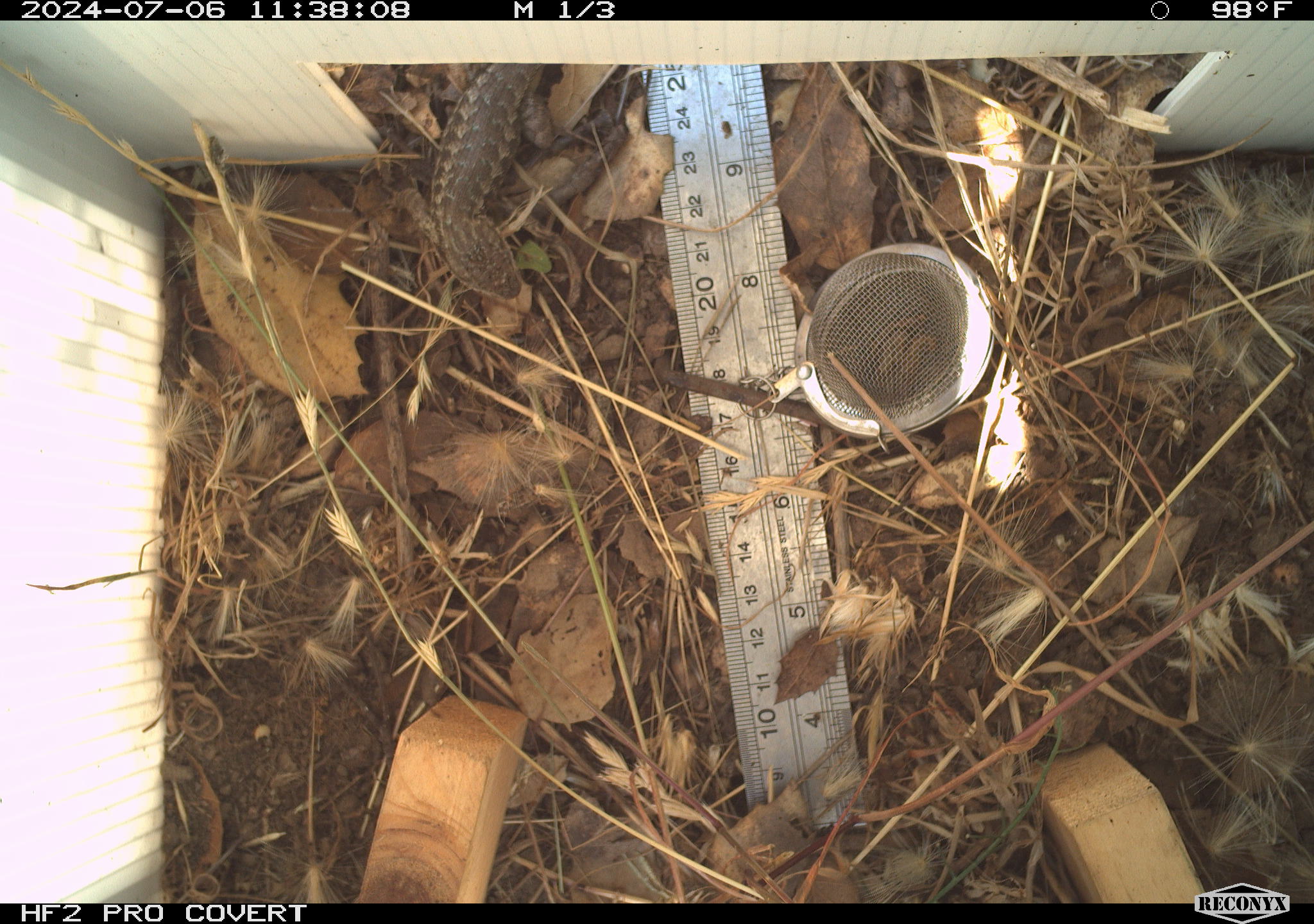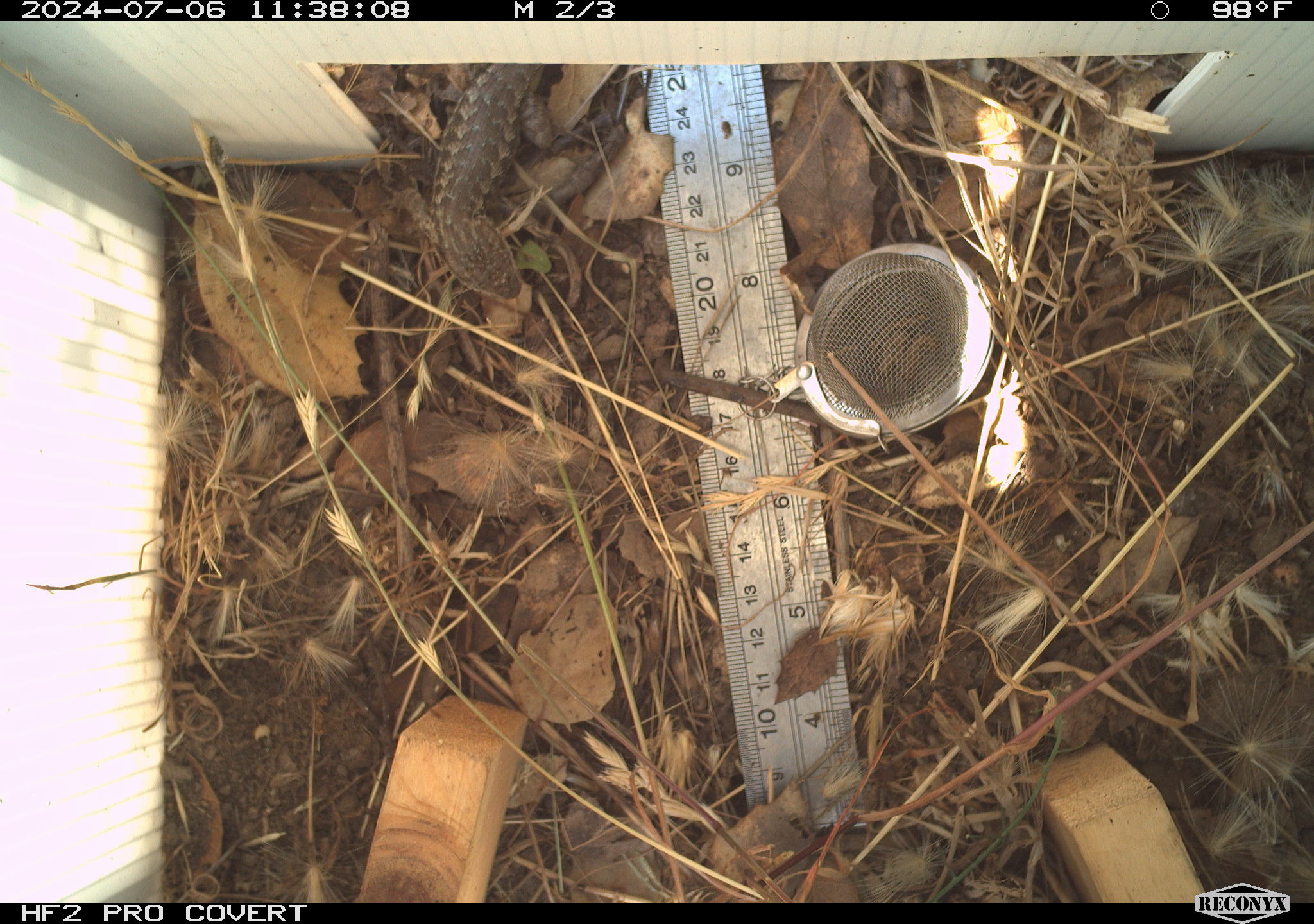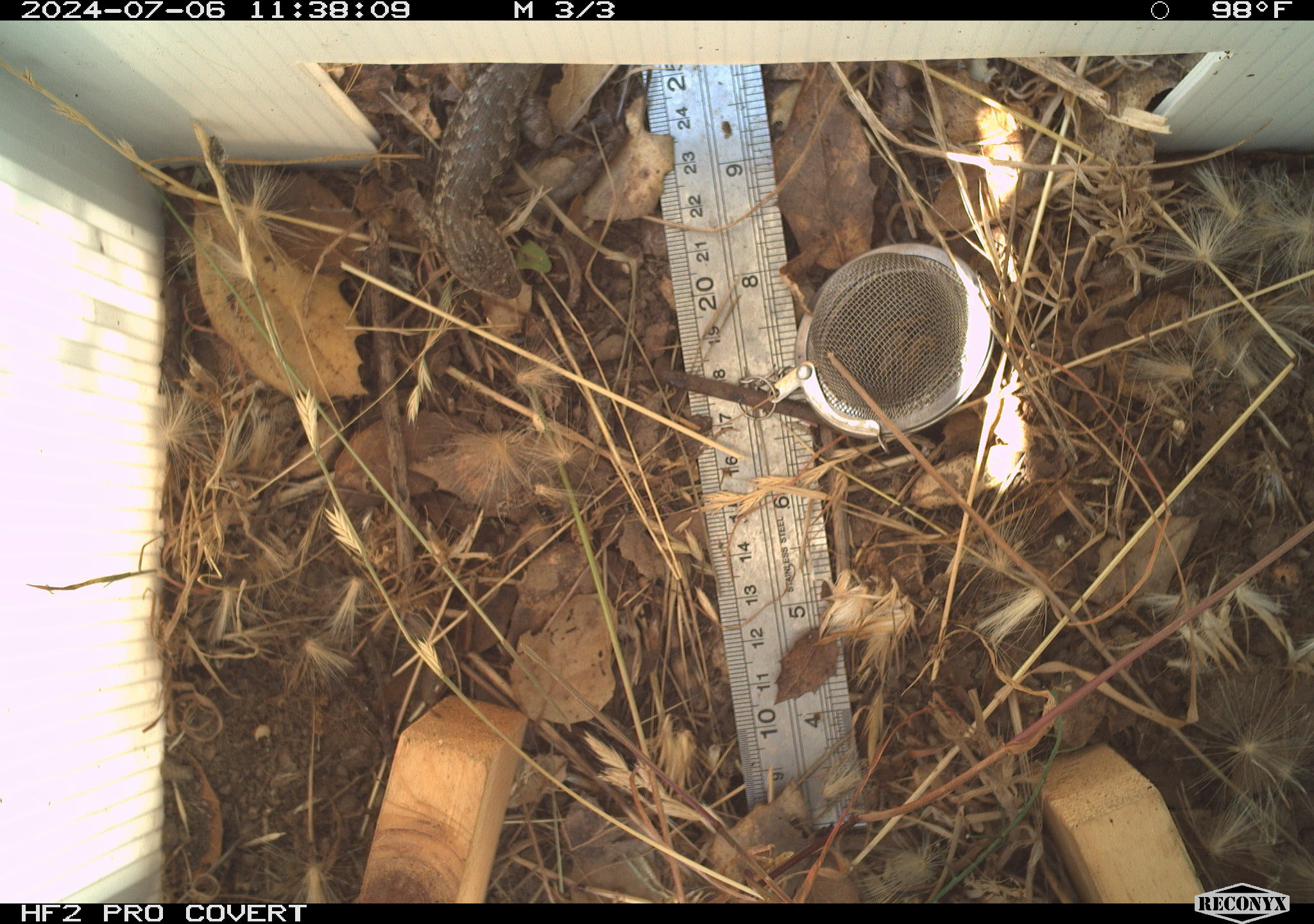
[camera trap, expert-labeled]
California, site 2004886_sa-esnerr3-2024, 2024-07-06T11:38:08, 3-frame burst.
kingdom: Animalia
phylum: Chordata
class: Reptilia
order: Squamata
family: Phrynosomatidae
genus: Sceloporus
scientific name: Sceloporus occidentalis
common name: western fence lizard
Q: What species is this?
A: Western fence lizard (Sceloporus occidentalis).